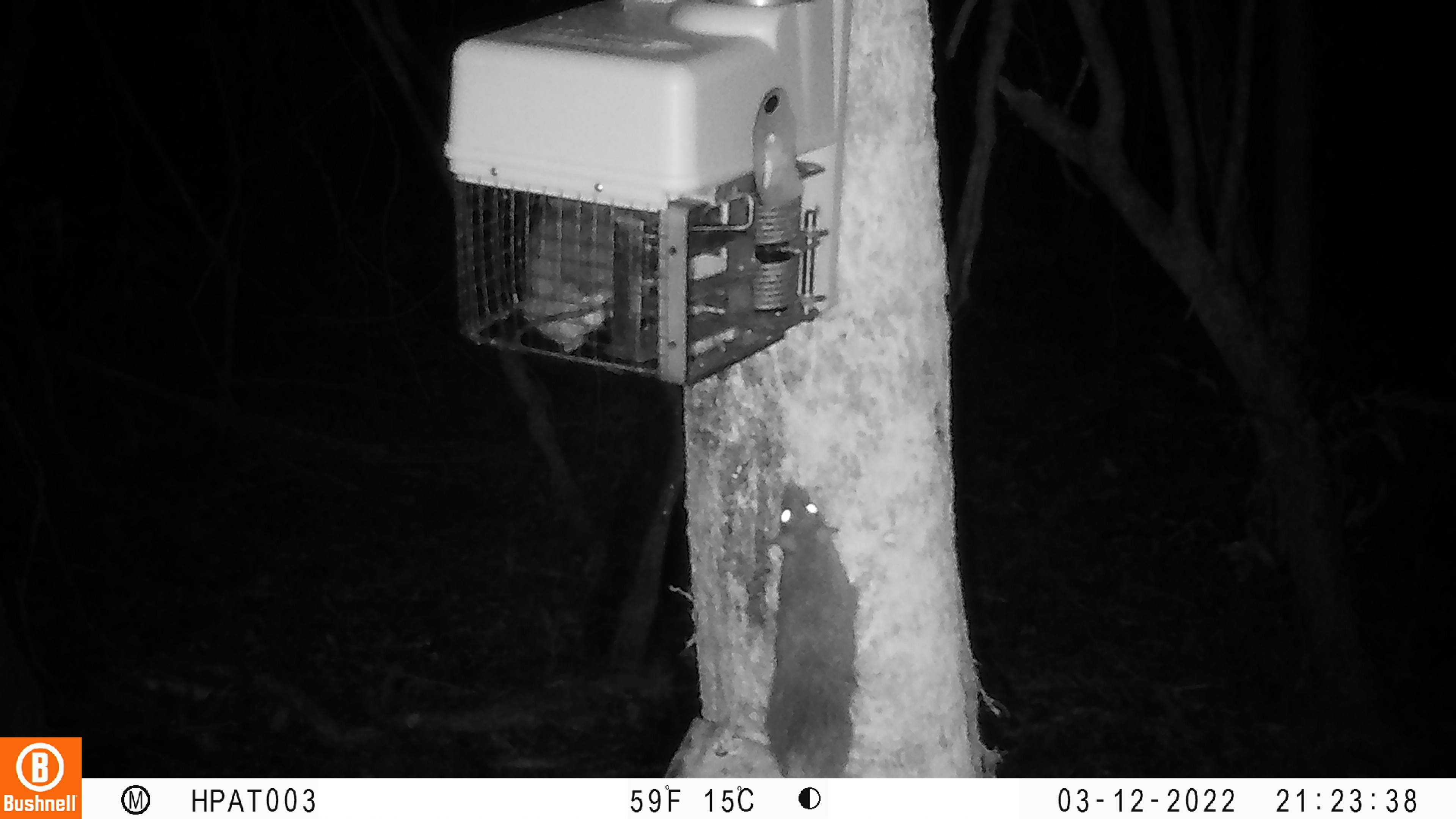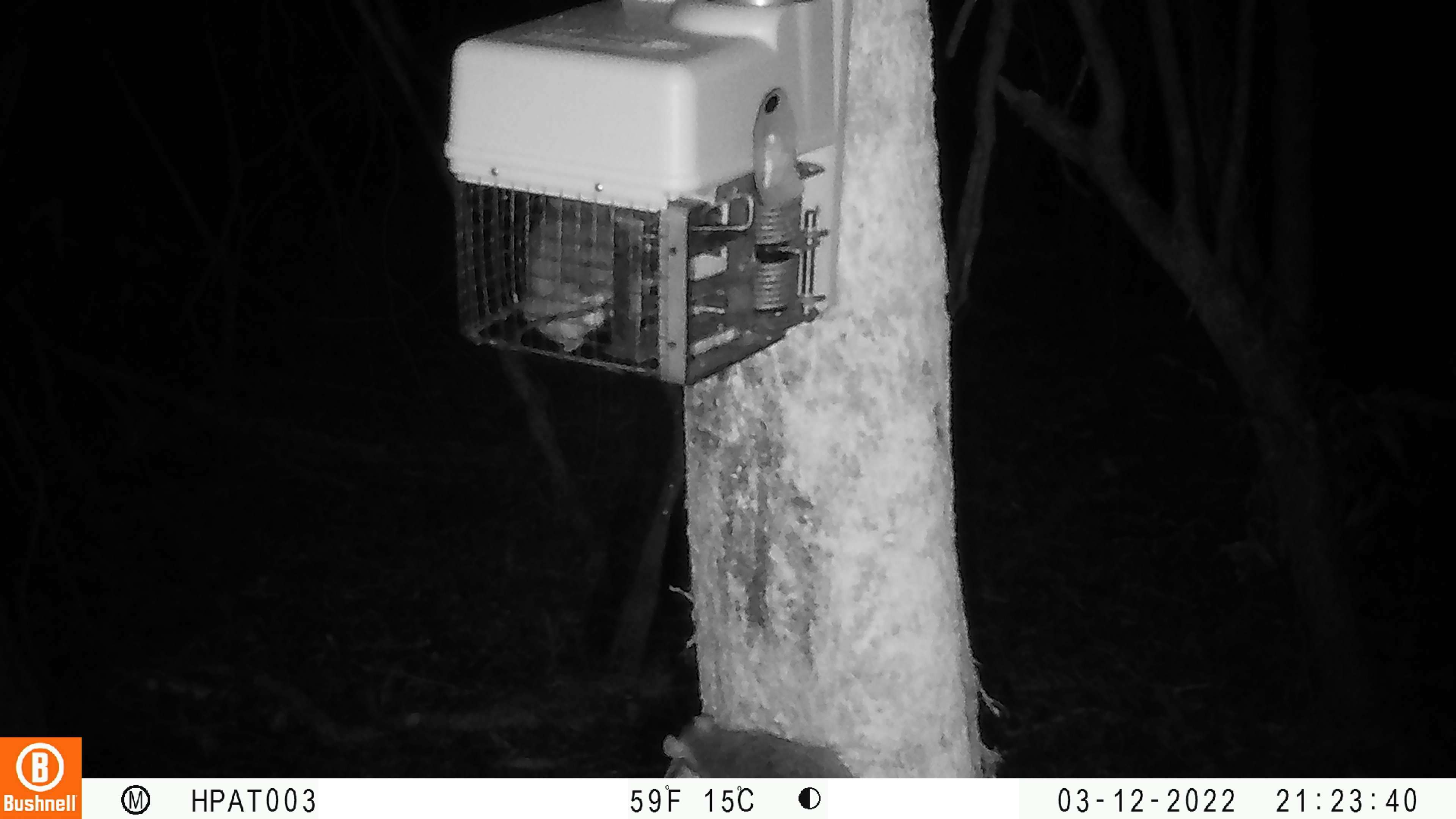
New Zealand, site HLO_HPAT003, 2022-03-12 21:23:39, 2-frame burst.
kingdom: Animalia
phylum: Chordata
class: Mammalia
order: Rodentia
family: Muridae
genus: Rattus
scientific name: Rattus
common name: rat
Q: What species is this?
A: Rat (Rattus).